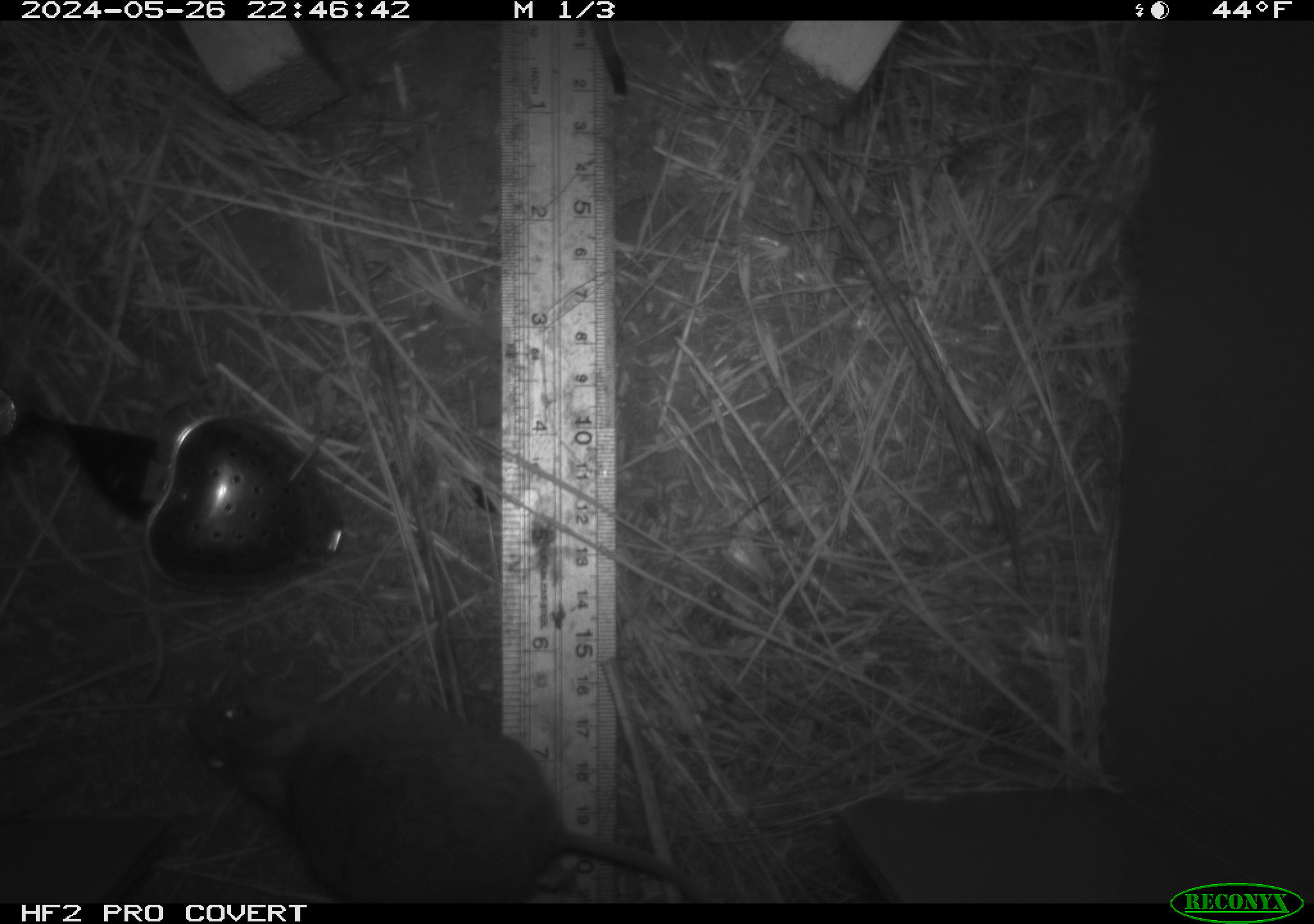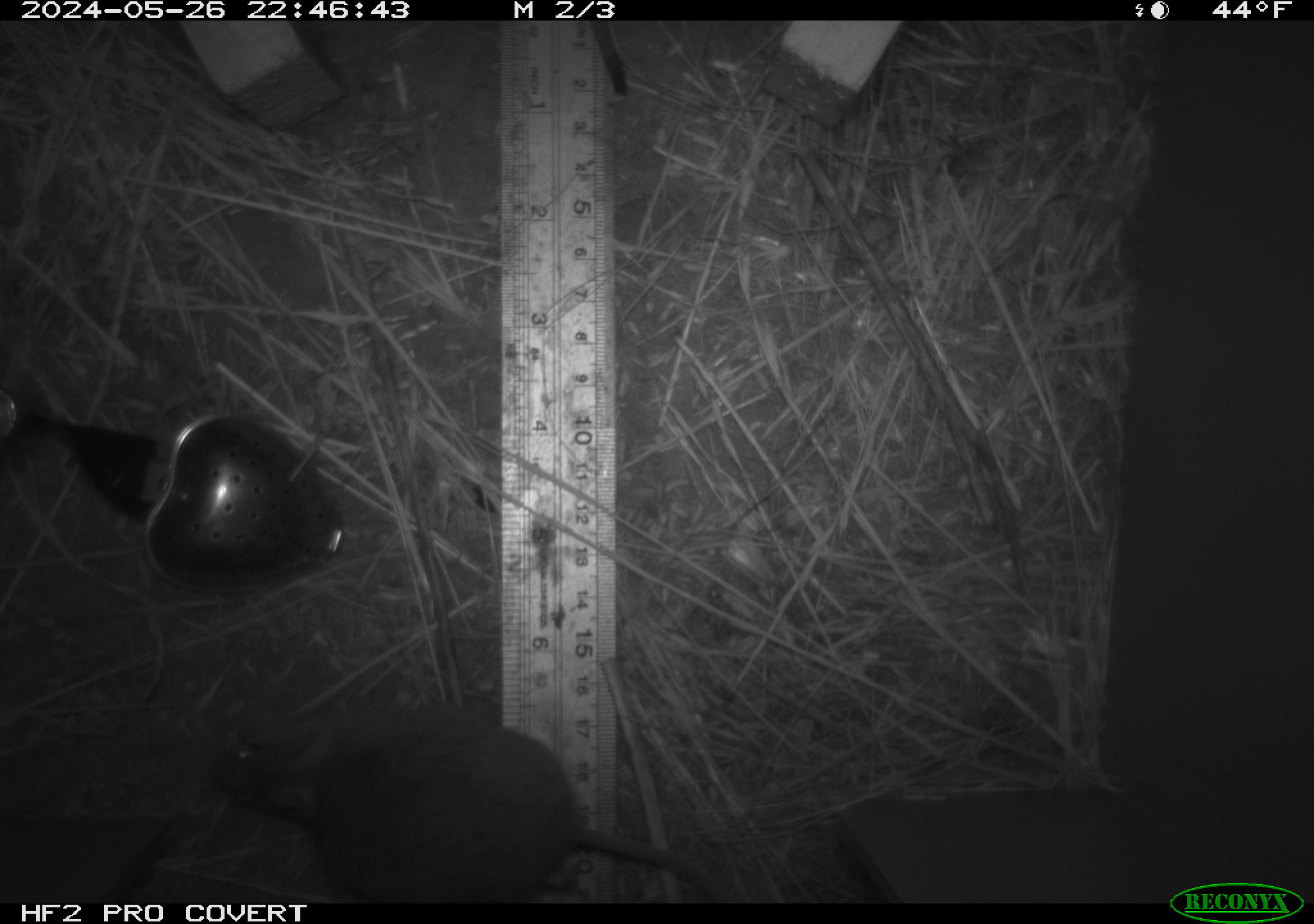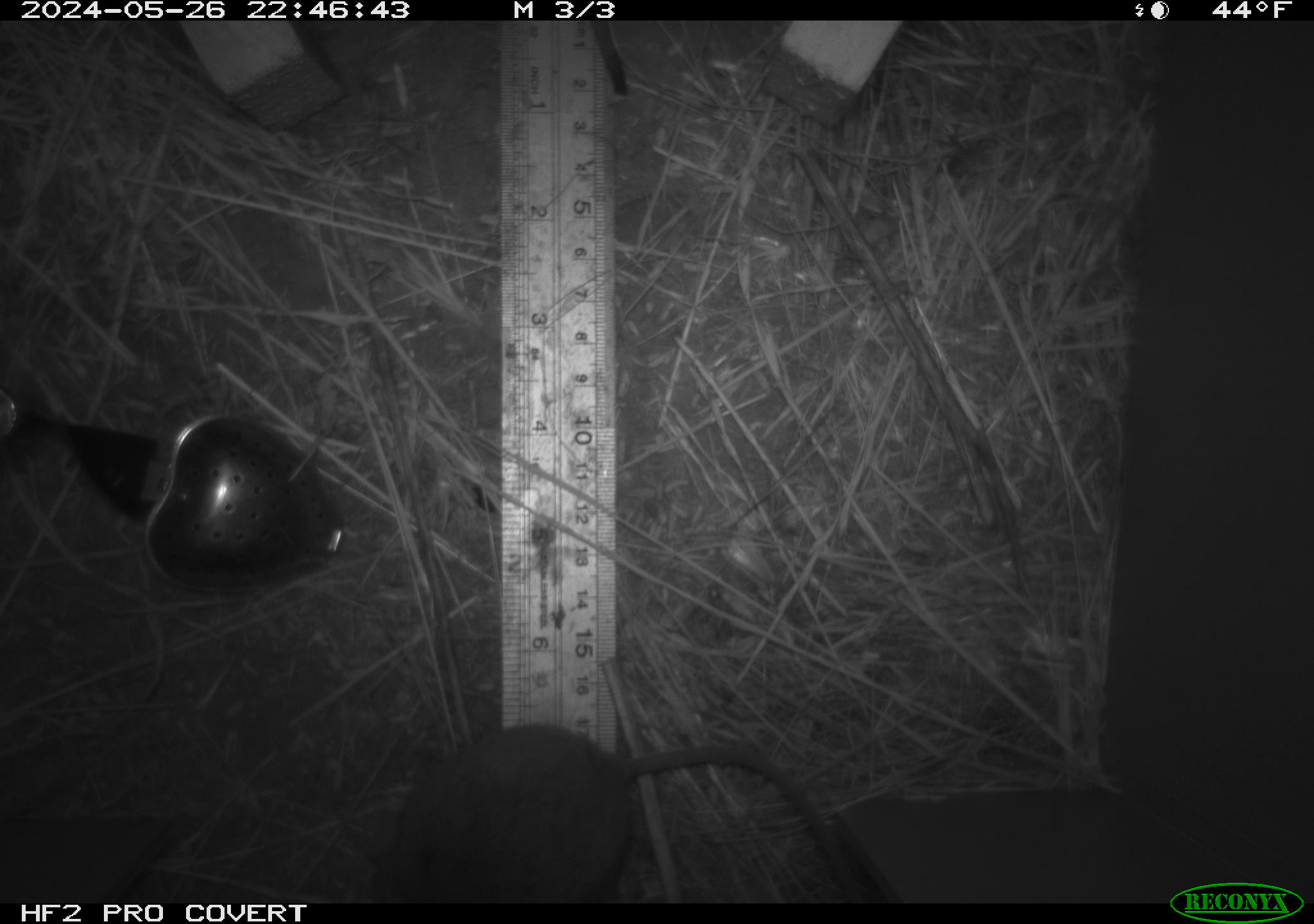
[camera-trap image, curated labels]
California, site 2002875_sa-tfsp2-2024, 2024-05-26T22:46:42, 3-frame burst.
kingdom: Animalia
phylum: Chordata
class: Mammalia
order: Rodentia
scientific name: Rodentia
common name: mouse species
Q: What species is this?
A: Mouse species (Rodentia).